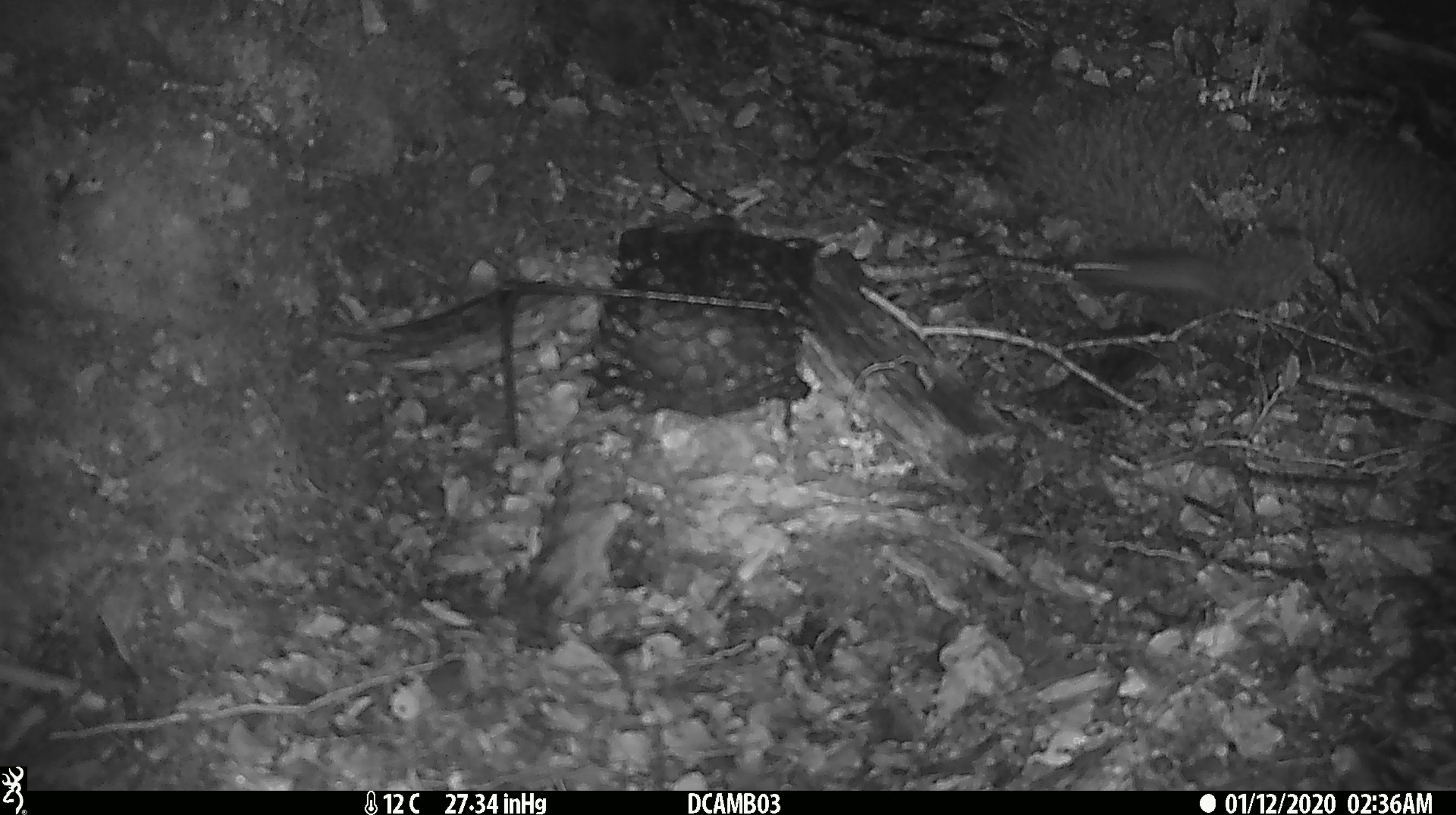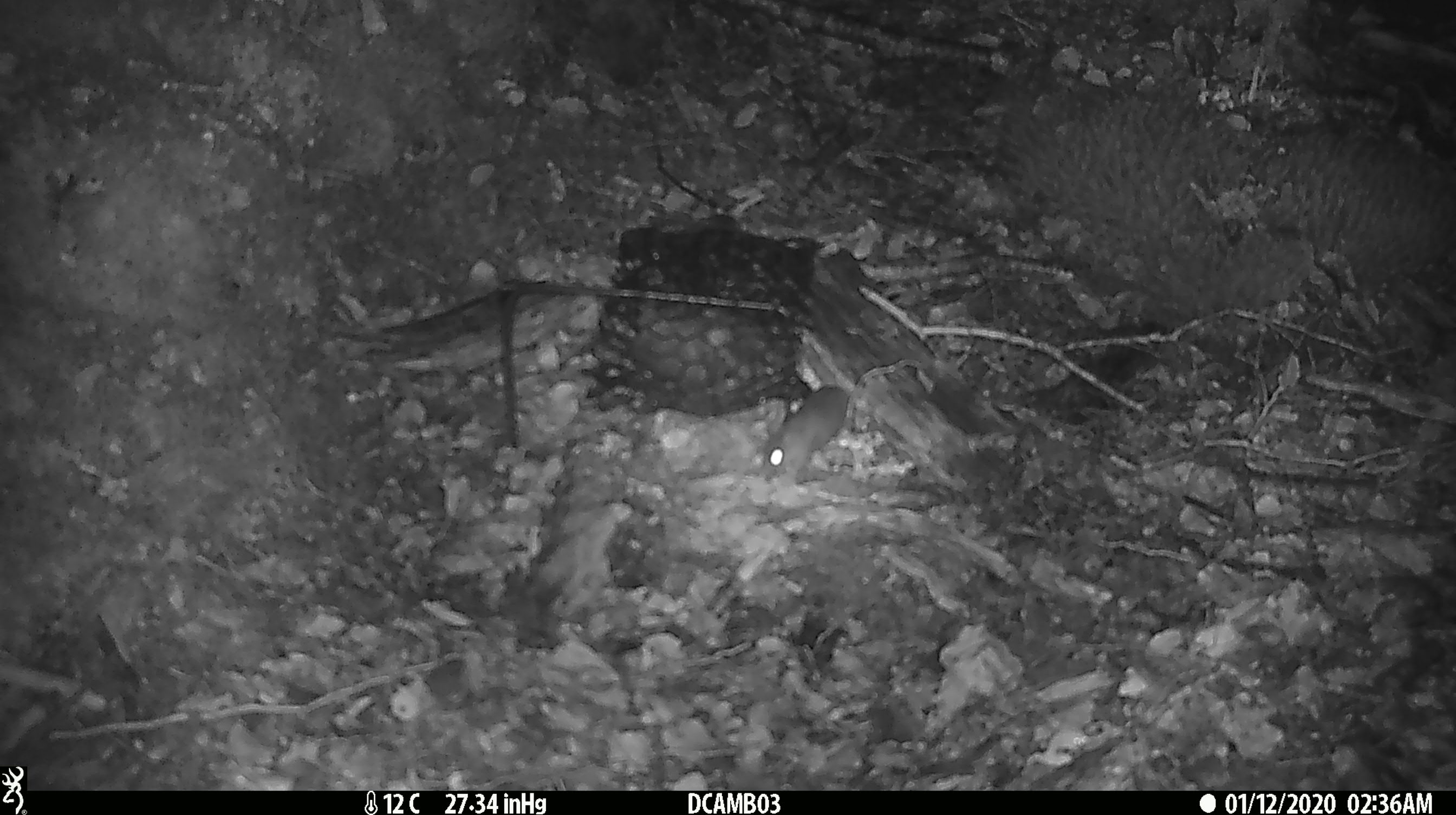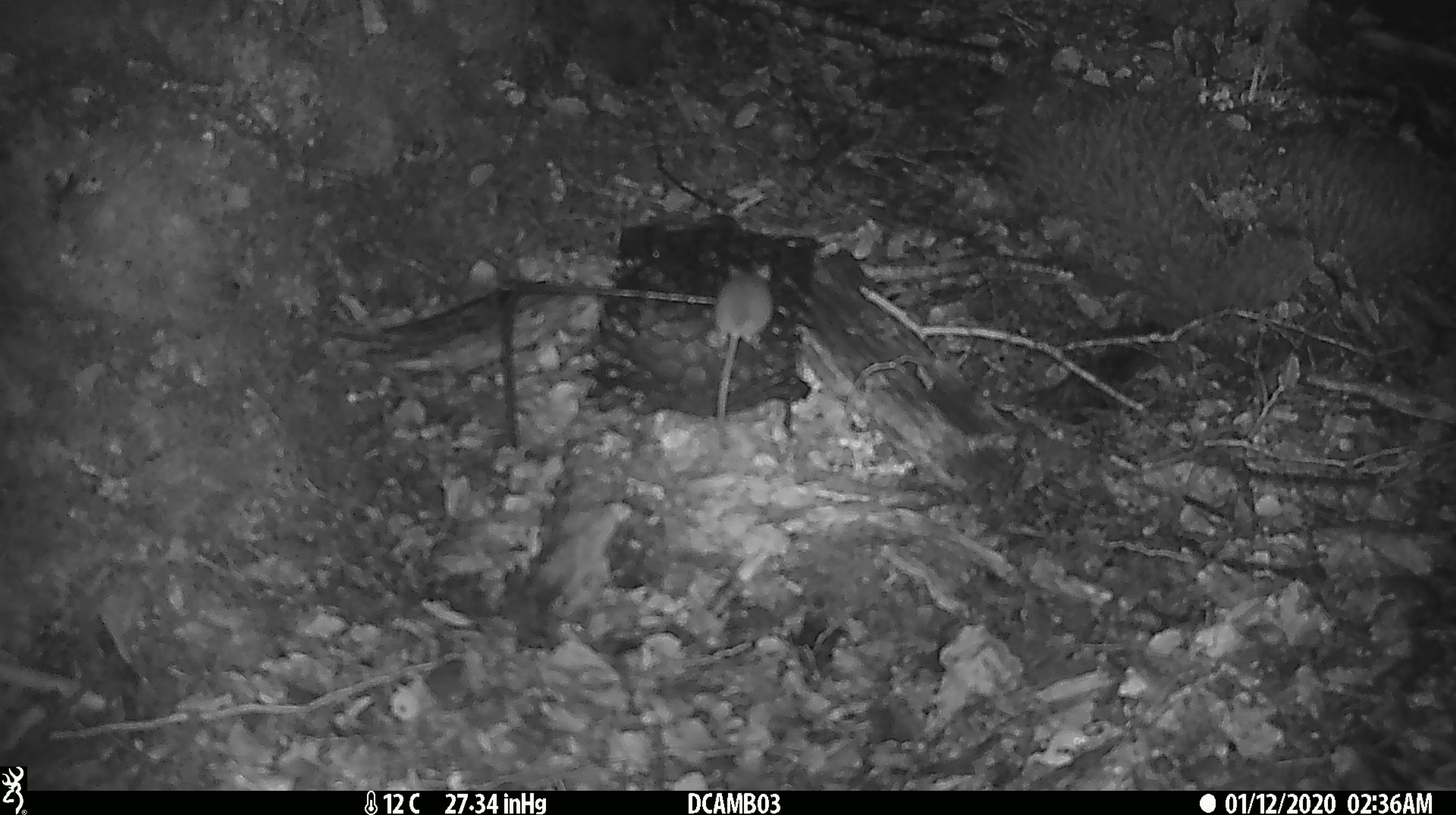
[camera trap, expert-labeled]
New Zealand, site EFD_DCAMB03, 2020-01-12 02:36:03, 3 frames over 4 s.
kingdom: Animalia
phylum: Chordata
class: Mammalia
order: Rodentia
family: Muridae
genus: Mus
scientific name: Mus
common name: mouse